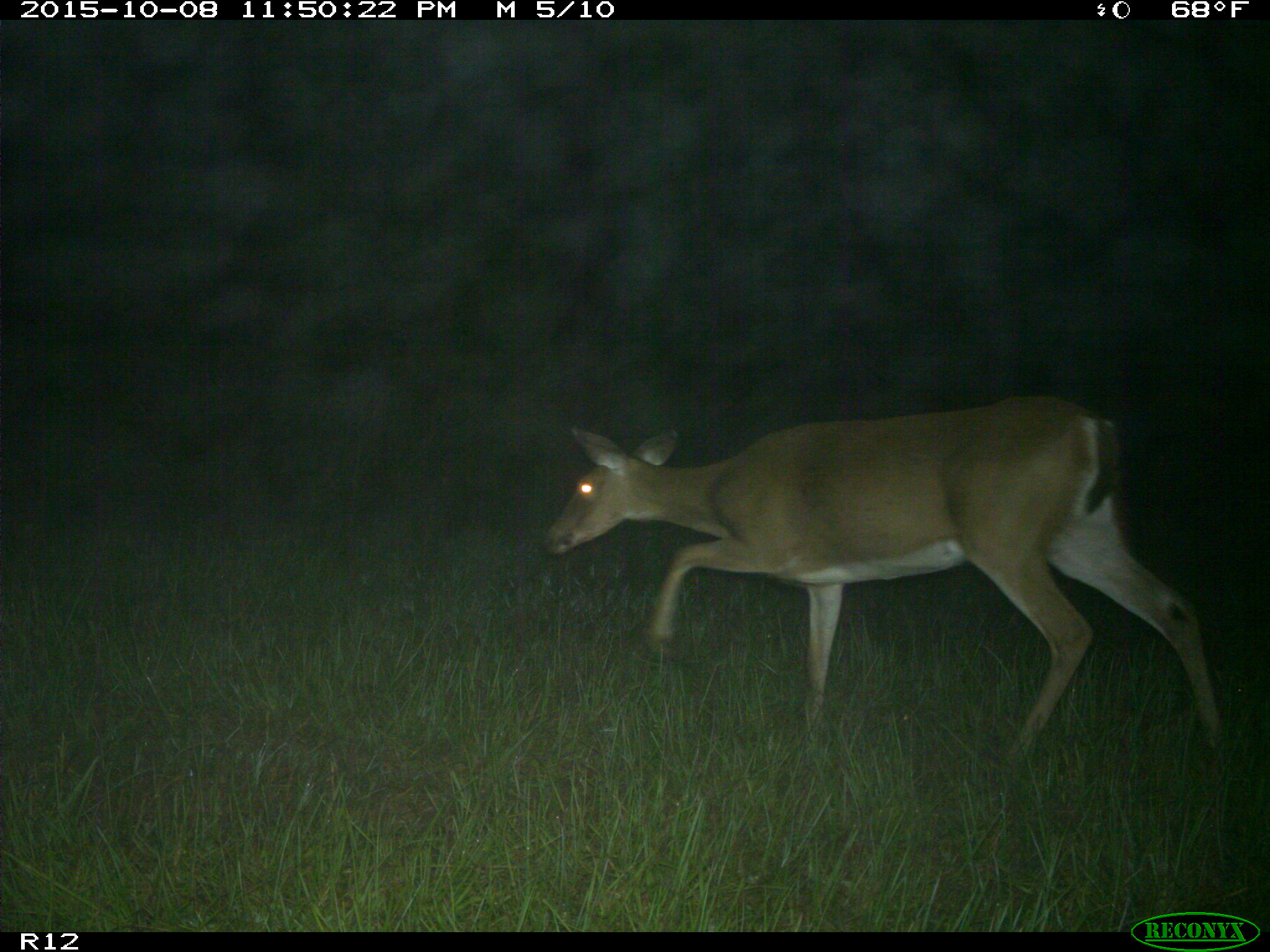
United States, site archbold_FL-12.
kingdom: Animalia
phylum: Chordata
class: Mammalia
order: Artiodactyla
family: Cervidae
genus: Odocoileus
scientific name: Odocoileus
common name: deer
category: unidentified deer